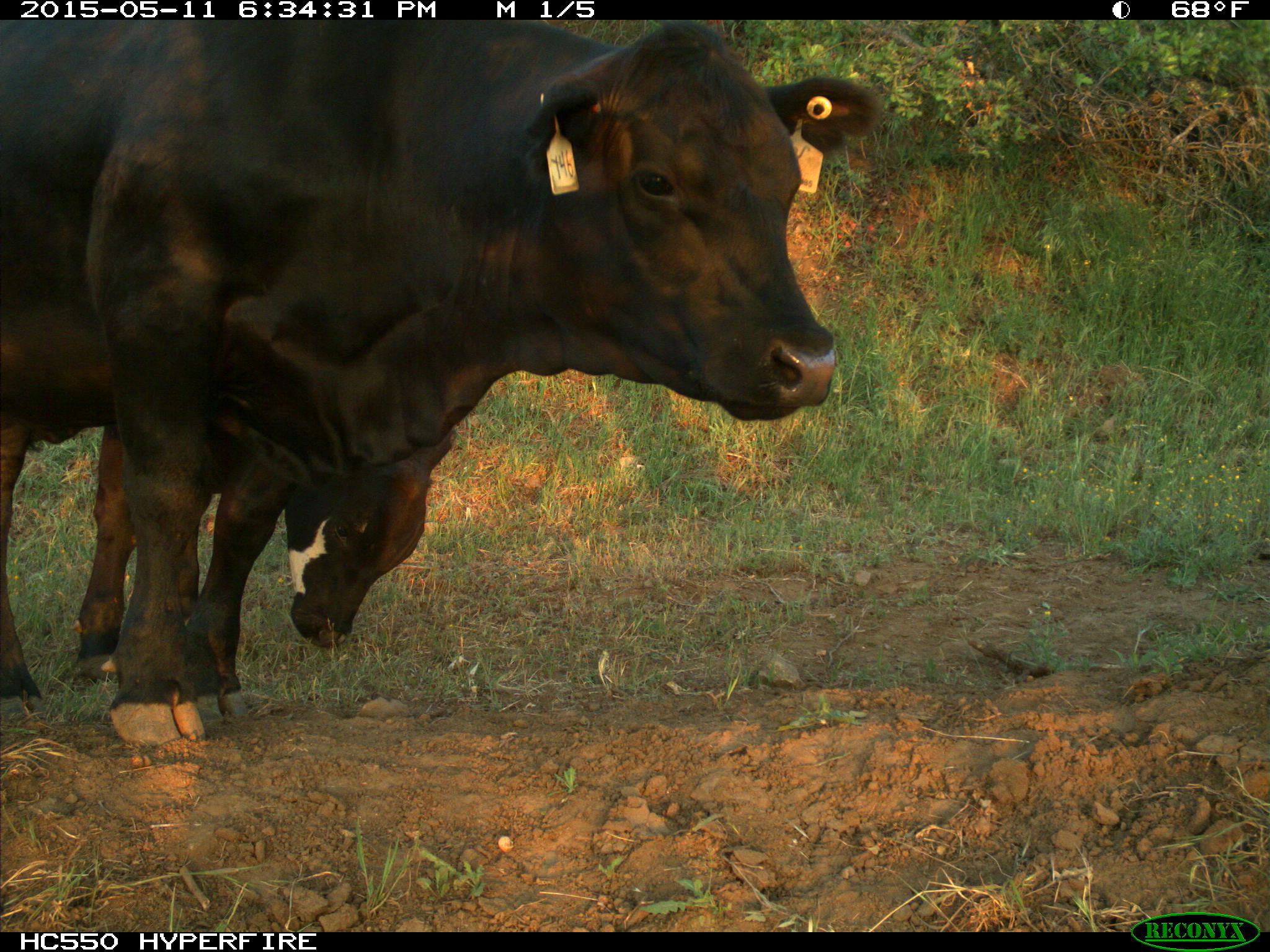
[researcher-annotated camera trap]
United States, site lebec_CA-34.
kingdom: Animalia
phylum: Chordata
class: Mammalia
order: Artiodactyla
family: Bovidae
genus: Bos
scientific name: Bos taurus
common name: domestic cow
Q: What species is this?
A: Bos taurus (domestic cow).